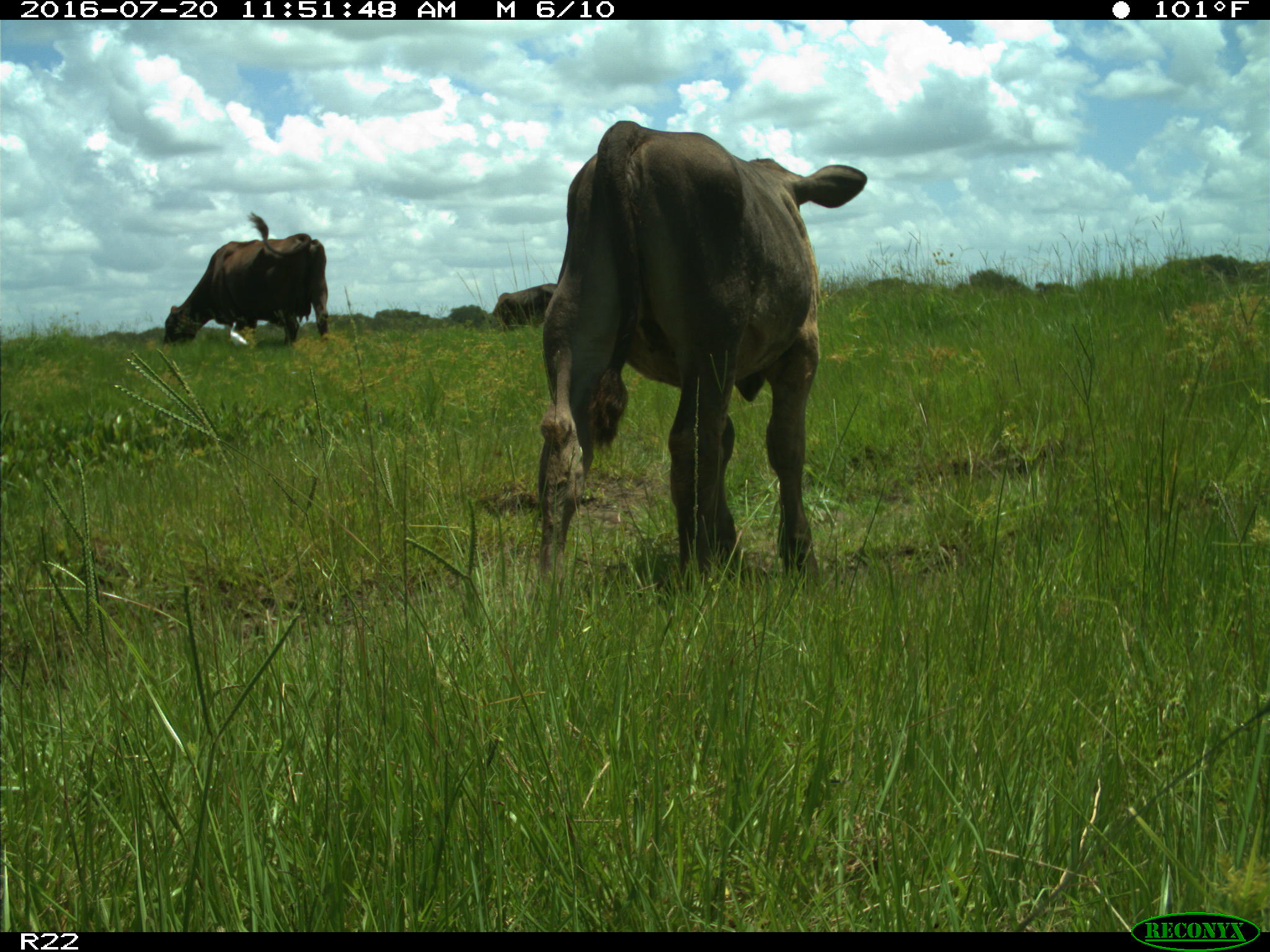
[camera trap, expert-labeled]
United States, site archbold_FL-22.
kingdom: Animalia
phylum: Chordata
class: Mammalia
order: Artiodactyla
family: Bovidae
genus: Bos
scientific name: Bos taurus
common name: domestic cow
Bos taurus (domestic cow).